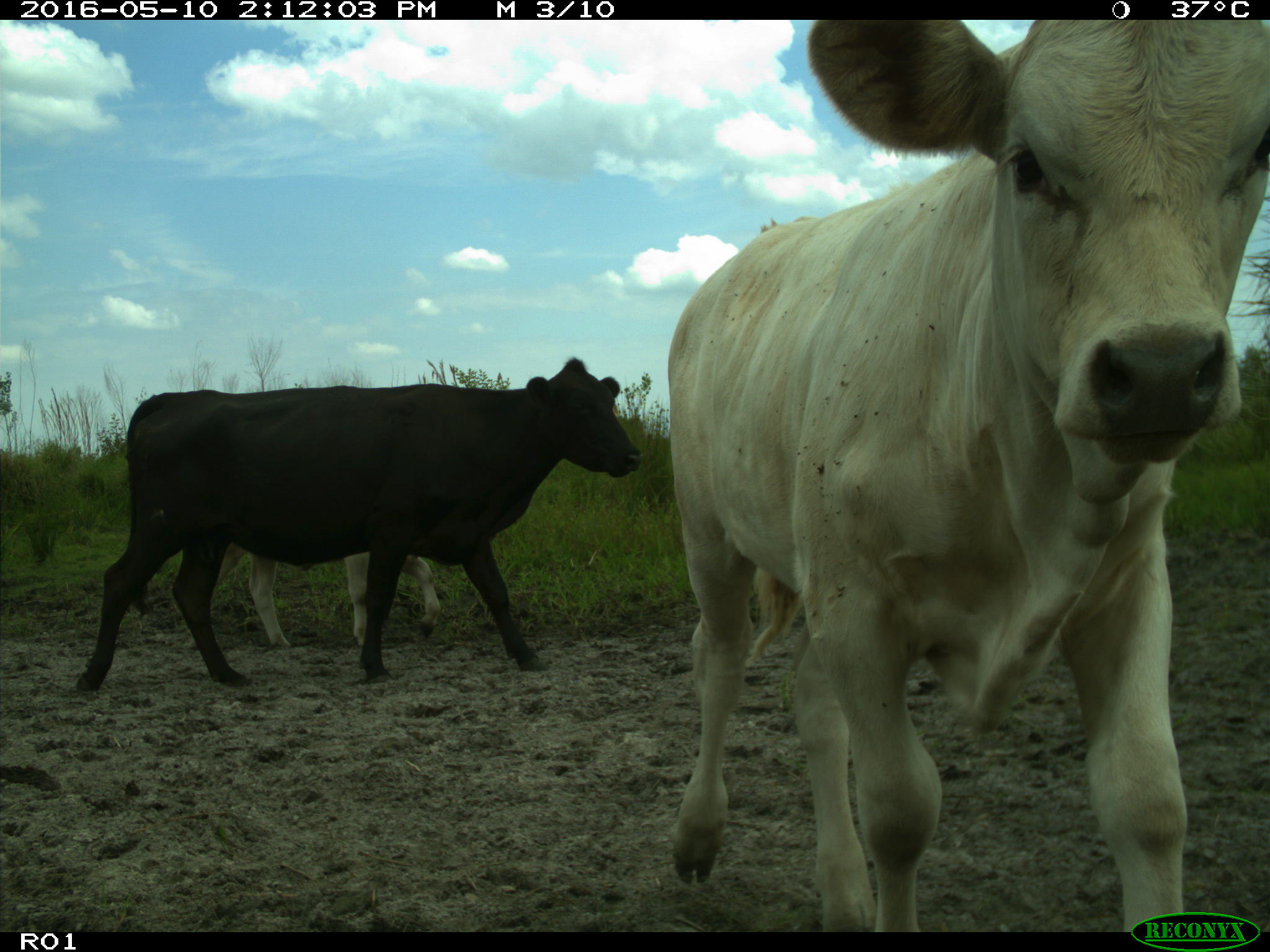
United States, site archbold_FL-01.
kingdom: Animalia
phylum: Chordata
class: Mammalia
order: Artiodactyla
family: Bovidae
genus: Bos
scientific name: Bos taurus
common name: domestic cow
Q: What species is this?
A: Bos taurus (domestic cow).